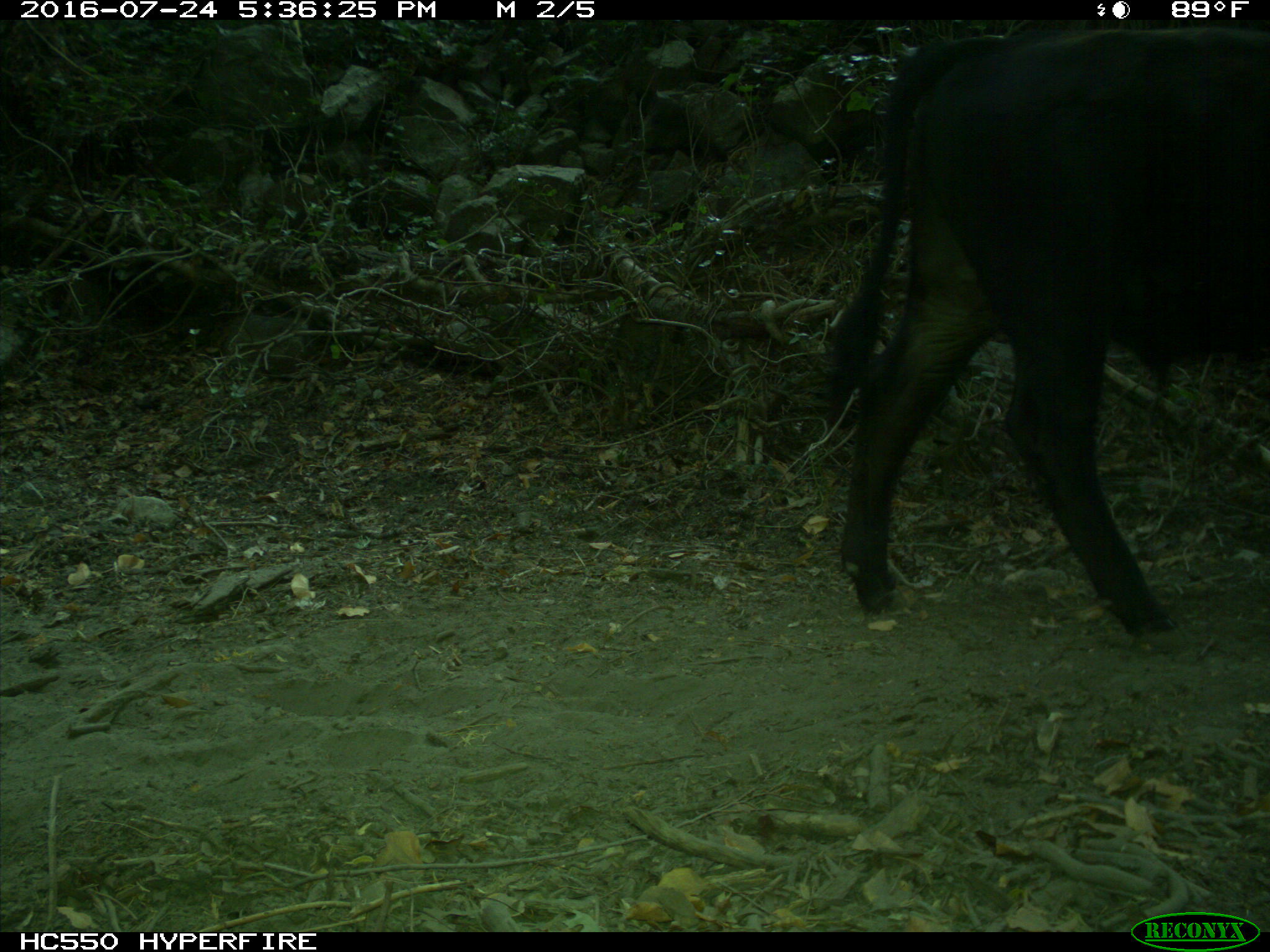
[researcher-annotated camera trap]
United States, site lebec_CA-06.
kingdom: Animalia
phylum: Chordata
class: Mammalia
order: Artiodactyla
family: Bovidae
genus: Bos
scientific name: Bos taurus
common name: domestic cow